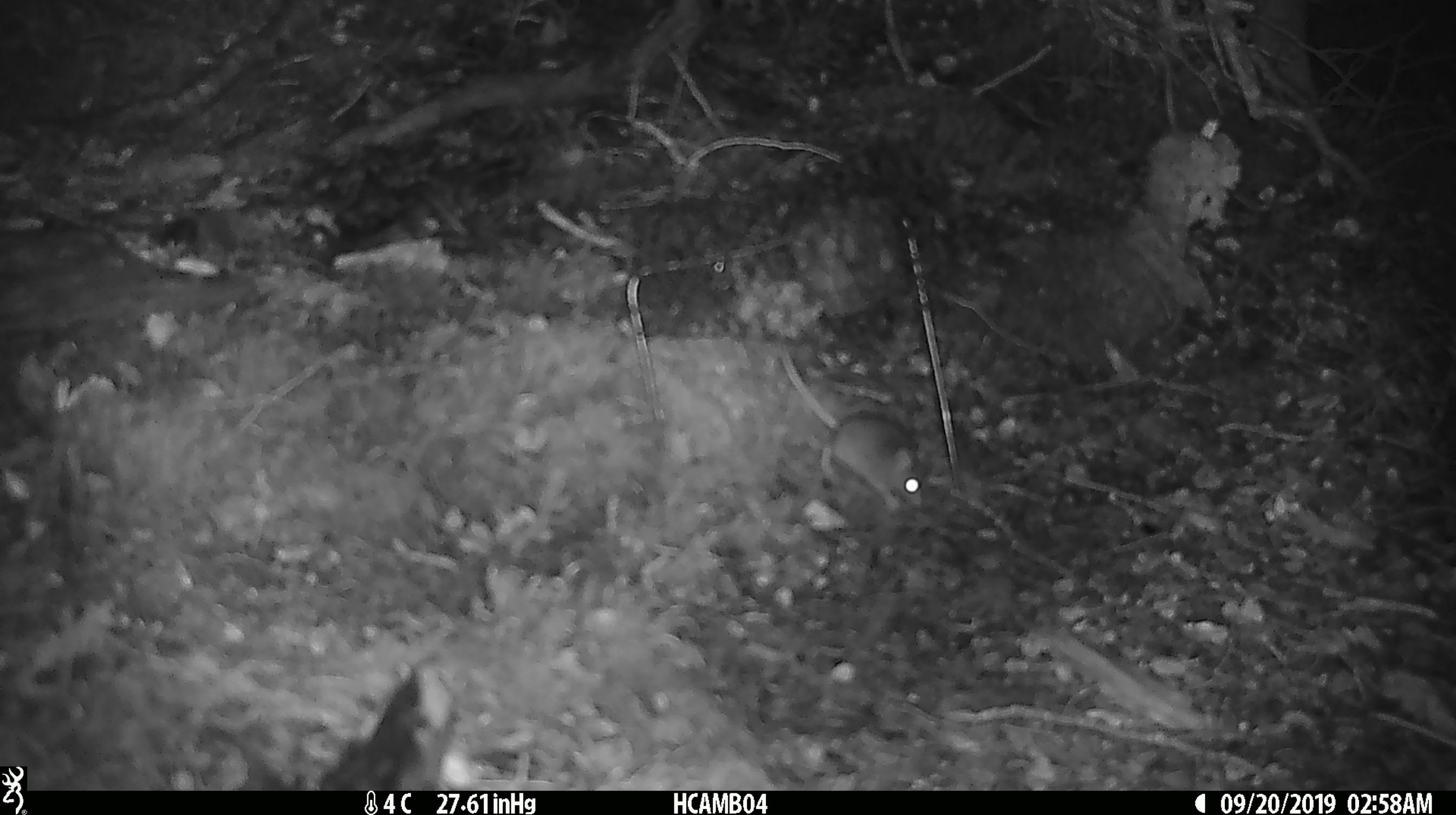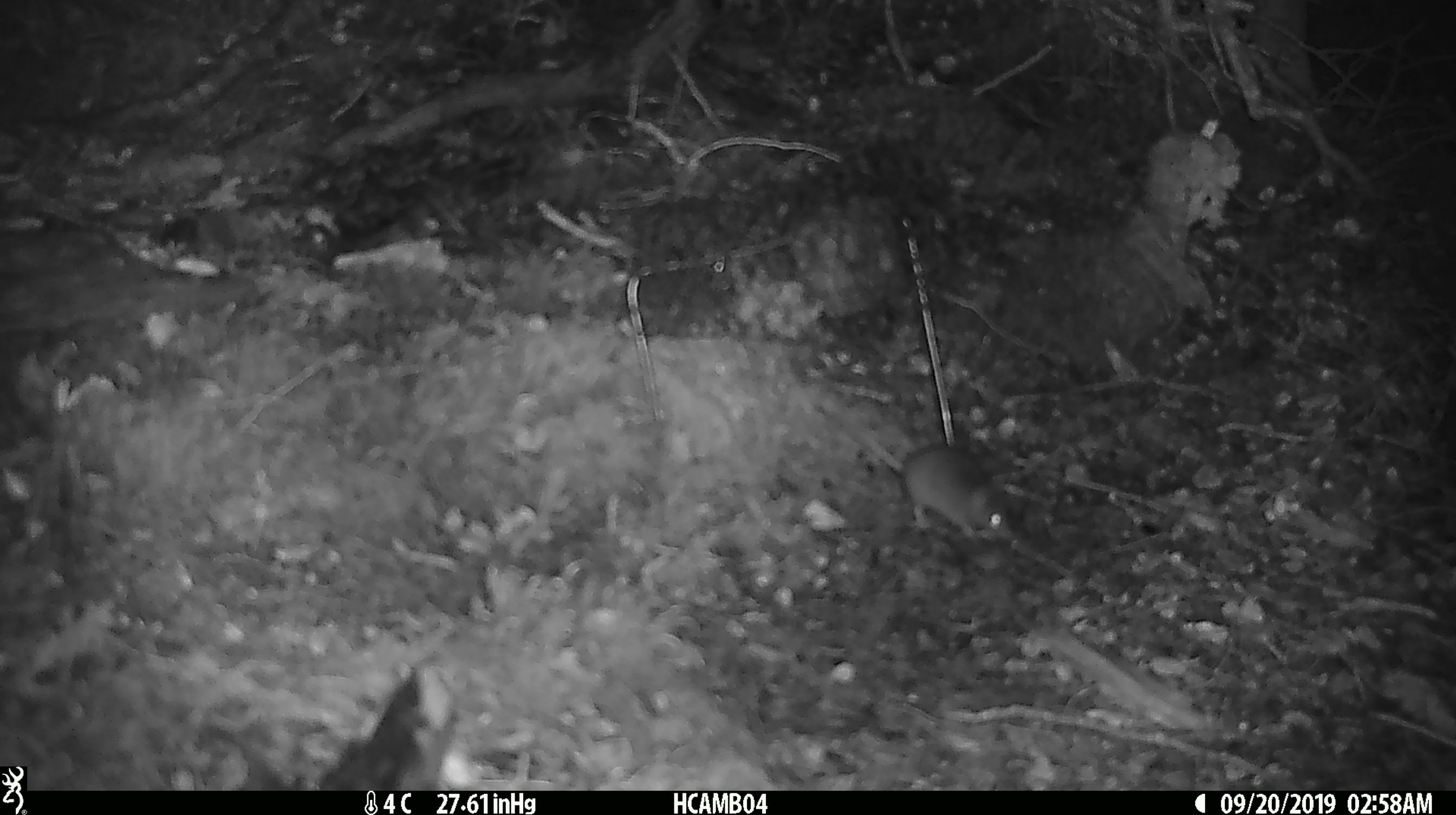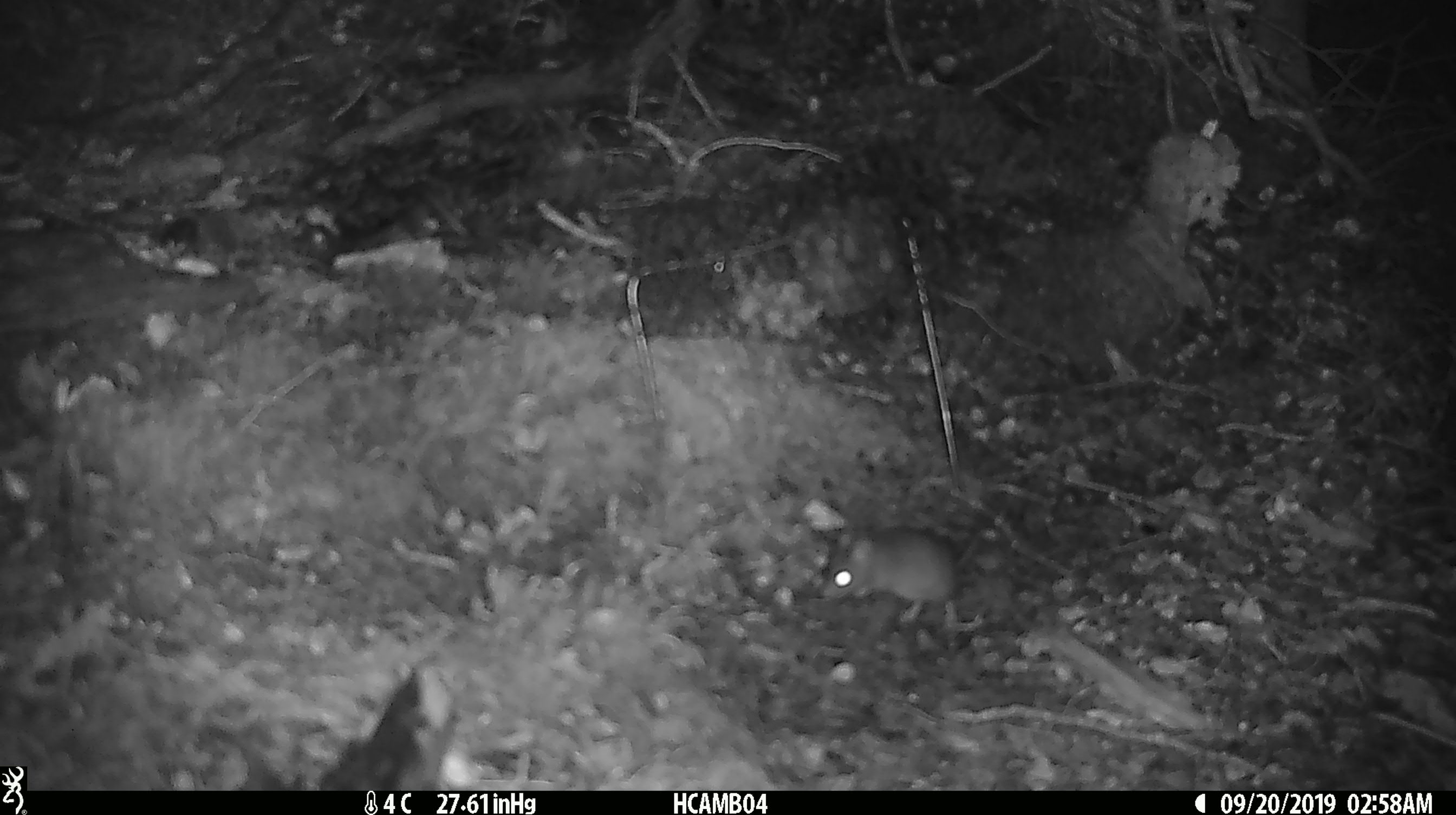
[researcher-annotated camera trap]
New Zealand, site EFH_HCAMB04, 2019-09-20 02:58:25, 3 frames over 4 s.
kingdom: Animalia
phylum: Chordata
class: Mammalia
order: Rodentia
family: Muridae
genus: Mus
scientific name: Mus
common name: mouse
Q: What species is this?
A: Mouse (Mus).